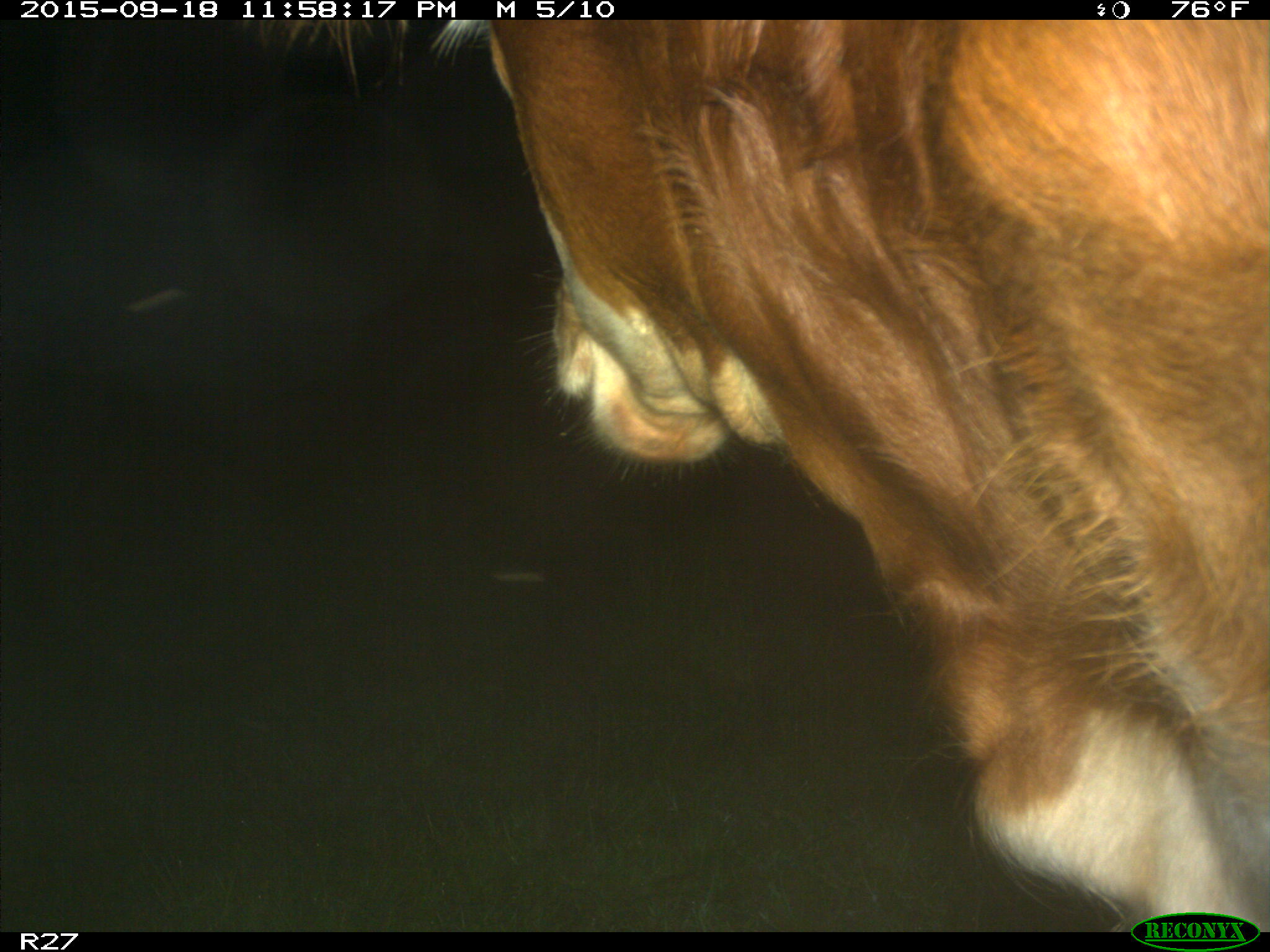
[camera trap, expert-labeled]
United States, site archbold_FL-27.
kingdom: Animalia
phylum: Chordata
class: Mammalia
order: Artiodactyla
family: Bovidae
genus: Bos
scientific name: Bos taurus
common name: domestic cow